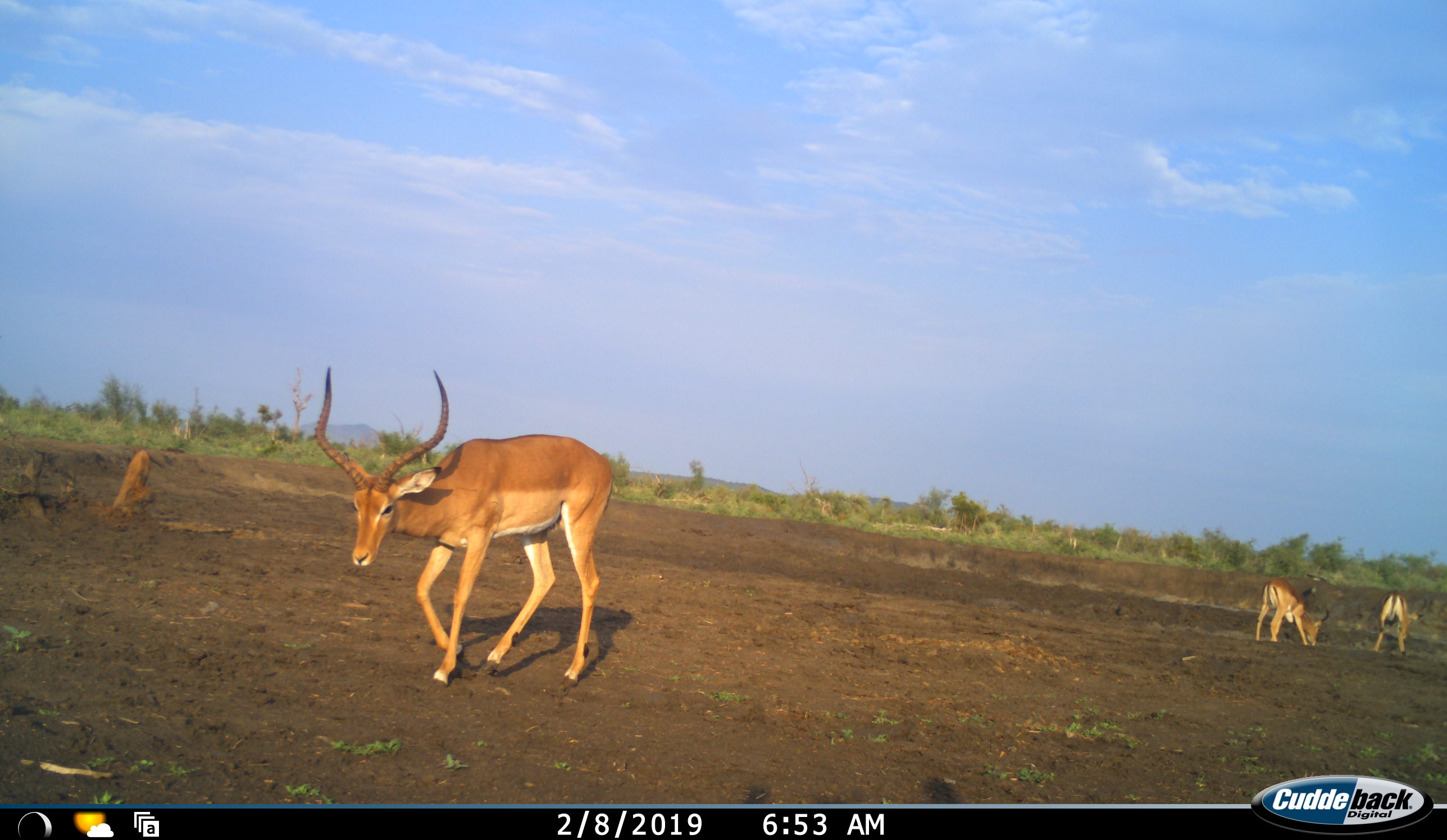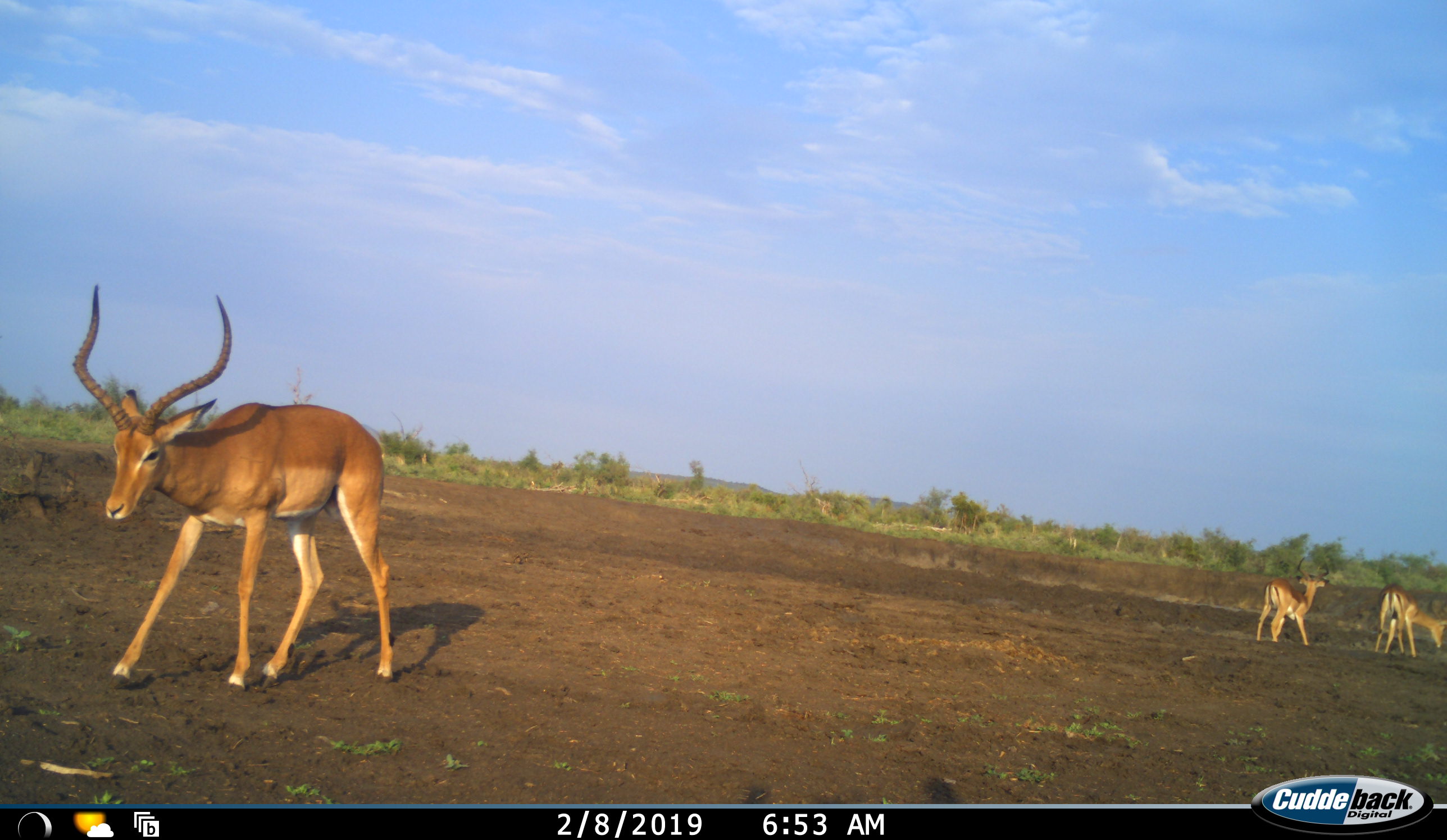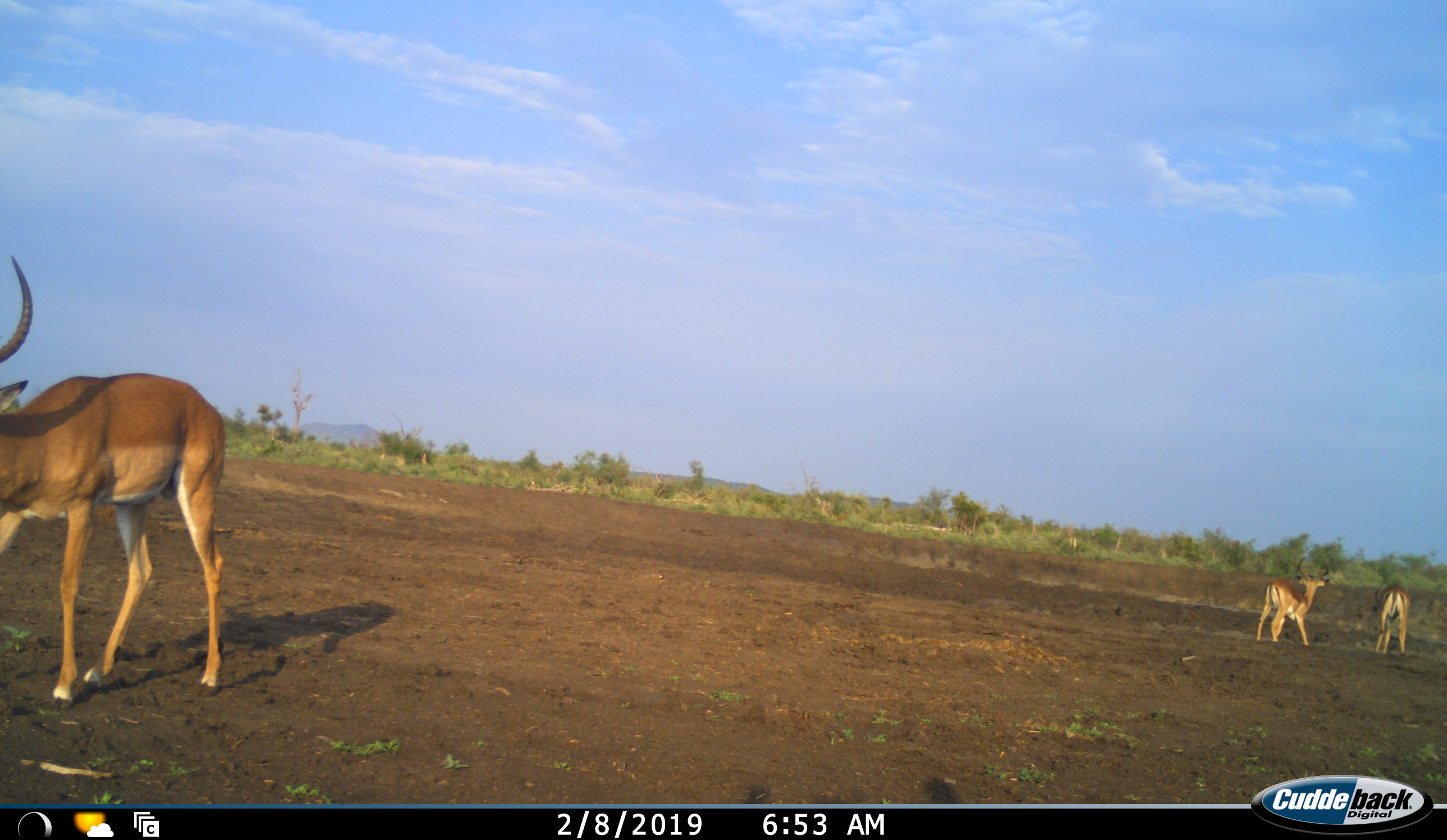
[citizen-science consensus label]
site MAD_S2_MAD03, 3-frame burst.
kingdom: Animalia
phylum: Chordata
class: Mammalia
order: Artiodactyla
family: Bovidae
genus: Aepyceros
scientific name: Aepyceros melampus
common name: impala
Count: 3.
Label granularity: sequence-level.